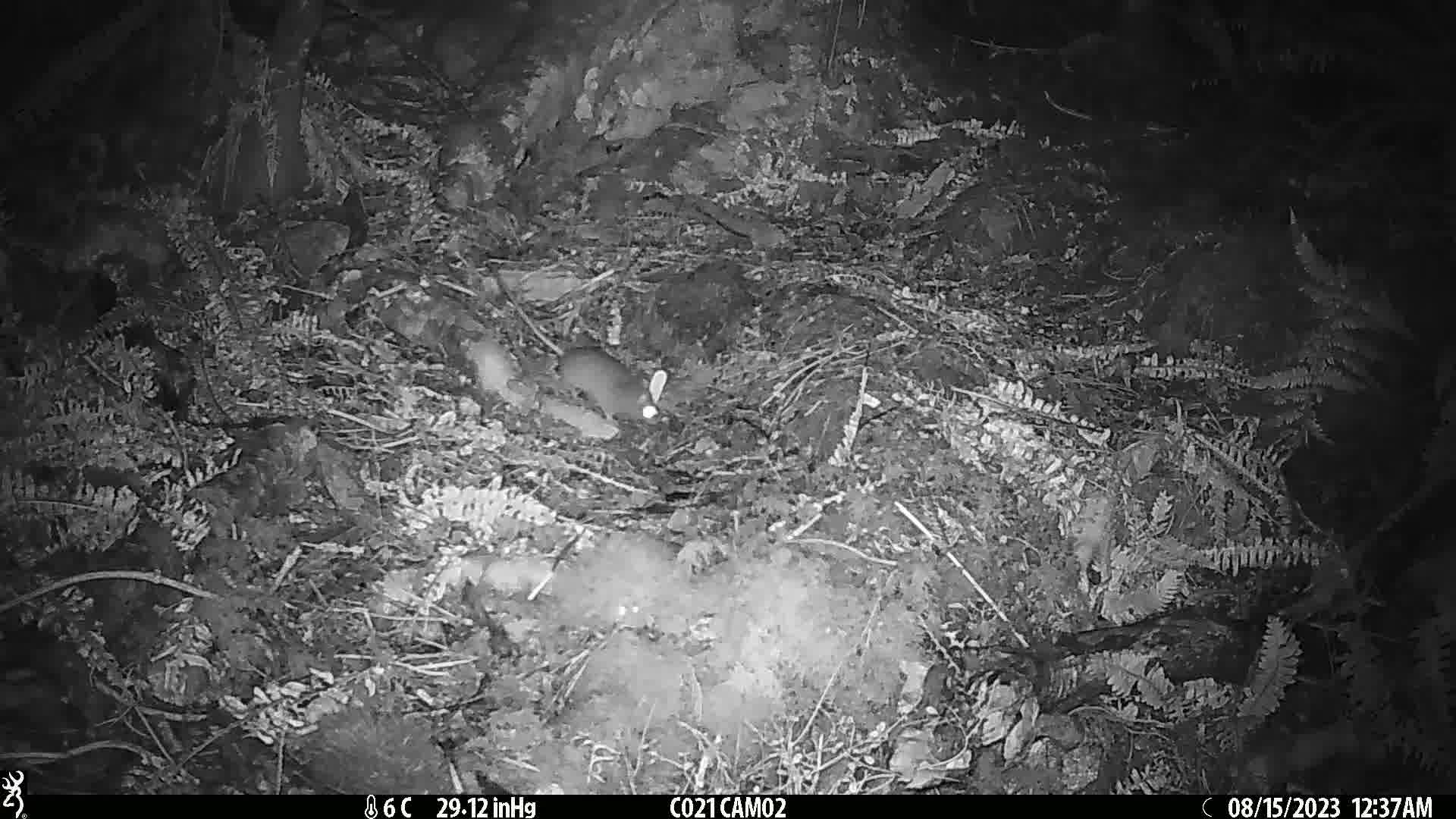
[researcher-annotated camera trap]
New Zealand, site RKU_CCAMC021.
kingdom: Animalia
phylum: Chordata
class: Mammalia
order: Rodentia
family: Muridae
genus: Rattus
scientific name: Rattus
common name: rat